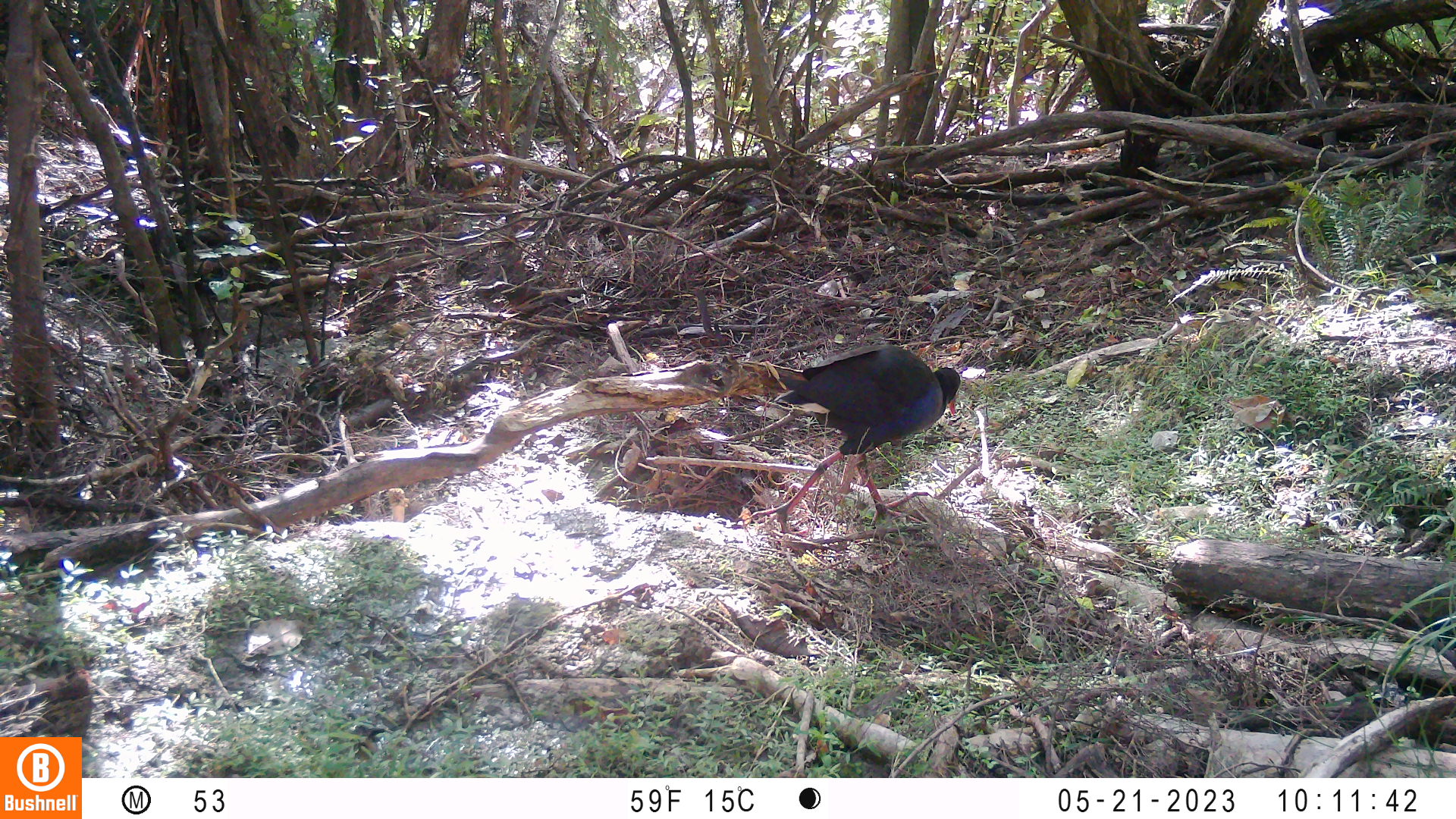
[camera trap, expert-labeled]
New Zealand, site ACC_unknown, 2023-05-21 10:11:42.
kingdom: Animalia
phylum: Chordata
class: Aves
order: Gruiformes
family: Rallidae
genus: Porphyrio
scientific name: Porphyrio melanotus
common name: australasian swamphen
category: pukeko